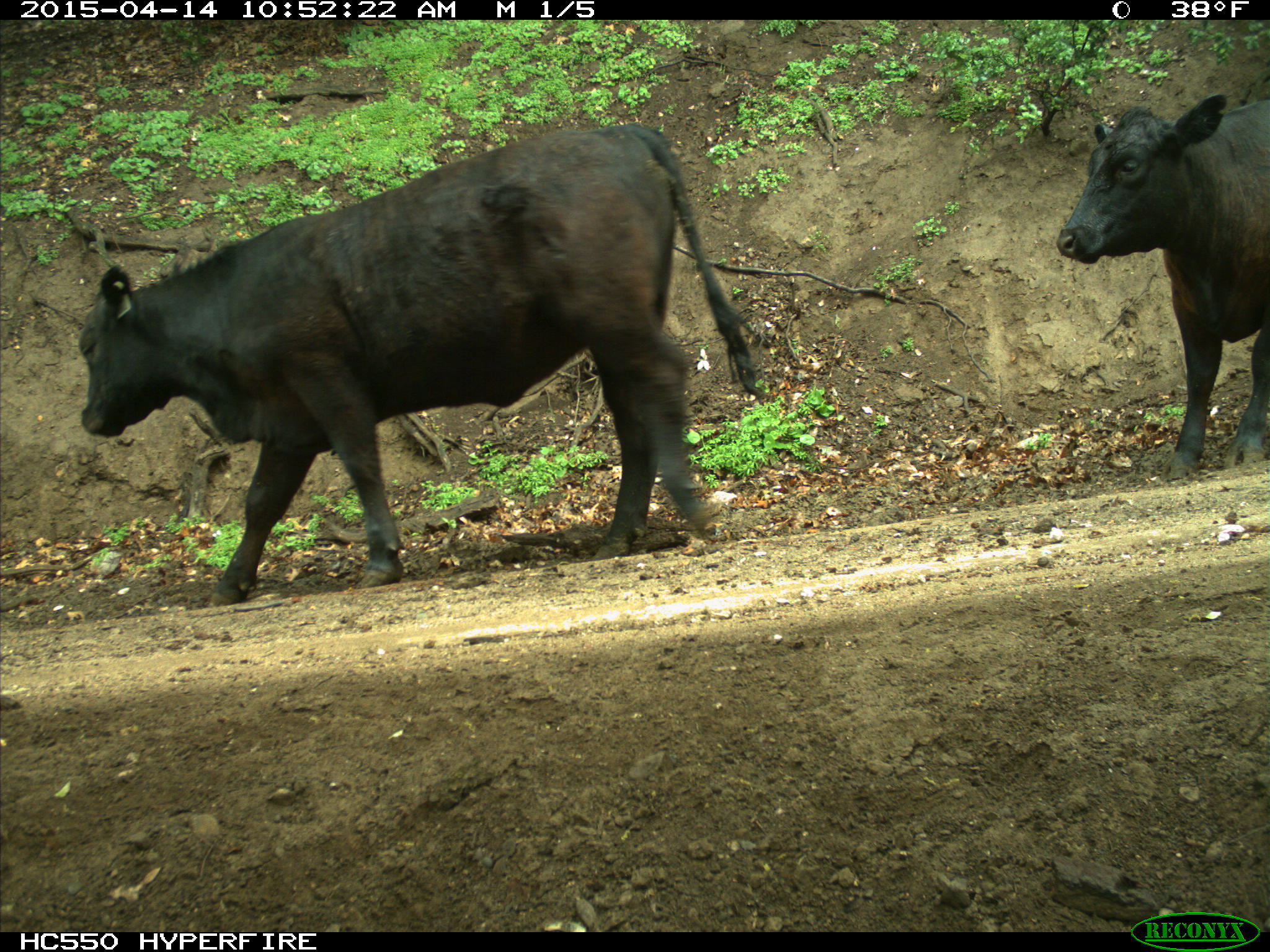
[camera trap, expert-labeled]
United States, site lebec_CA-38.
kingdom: Animalia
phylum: Chordata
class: Mammalia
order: Artiodactyla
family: Bovidae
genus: Bos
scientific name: Bos taurus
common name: domestic cow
Bos taurus (domestic cow).